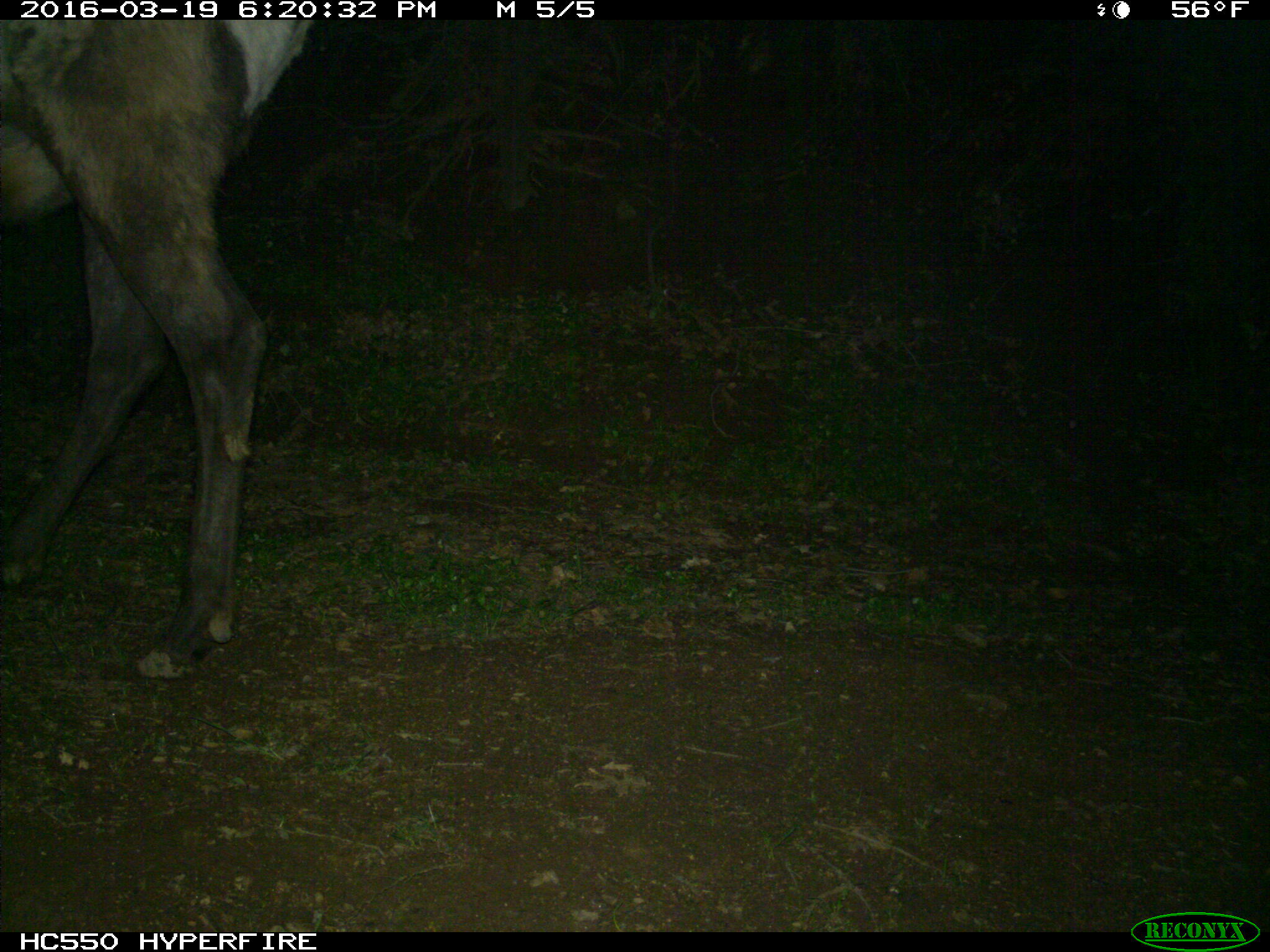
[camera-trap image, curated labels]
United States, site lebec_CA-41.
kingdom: Animalia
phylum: Chordata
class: Mammalia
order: Artiodactyla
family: Cervidae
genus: Cervus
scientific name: Cervus canadensis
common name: elk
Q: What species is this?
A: Cervus canadensis (elk).